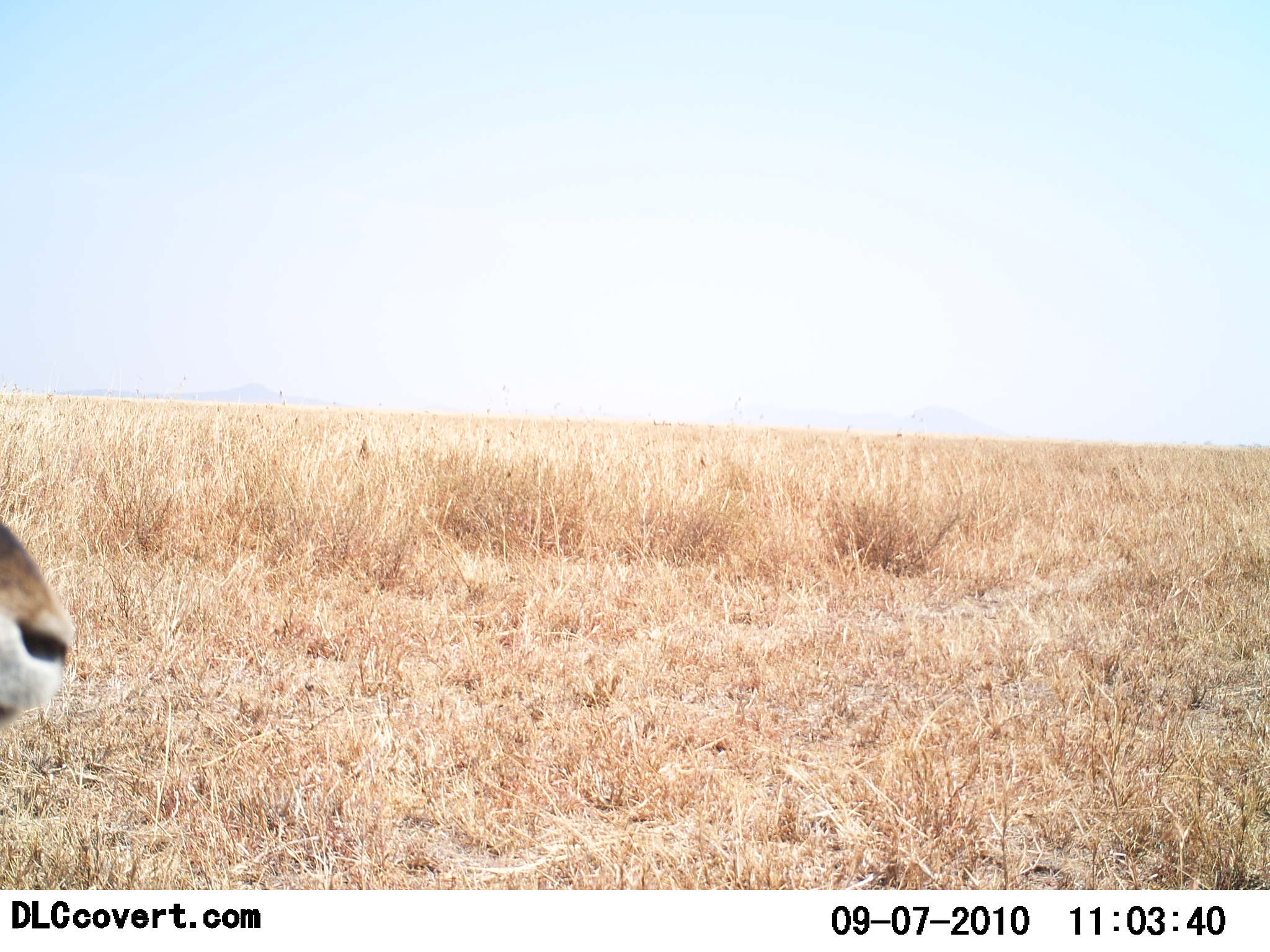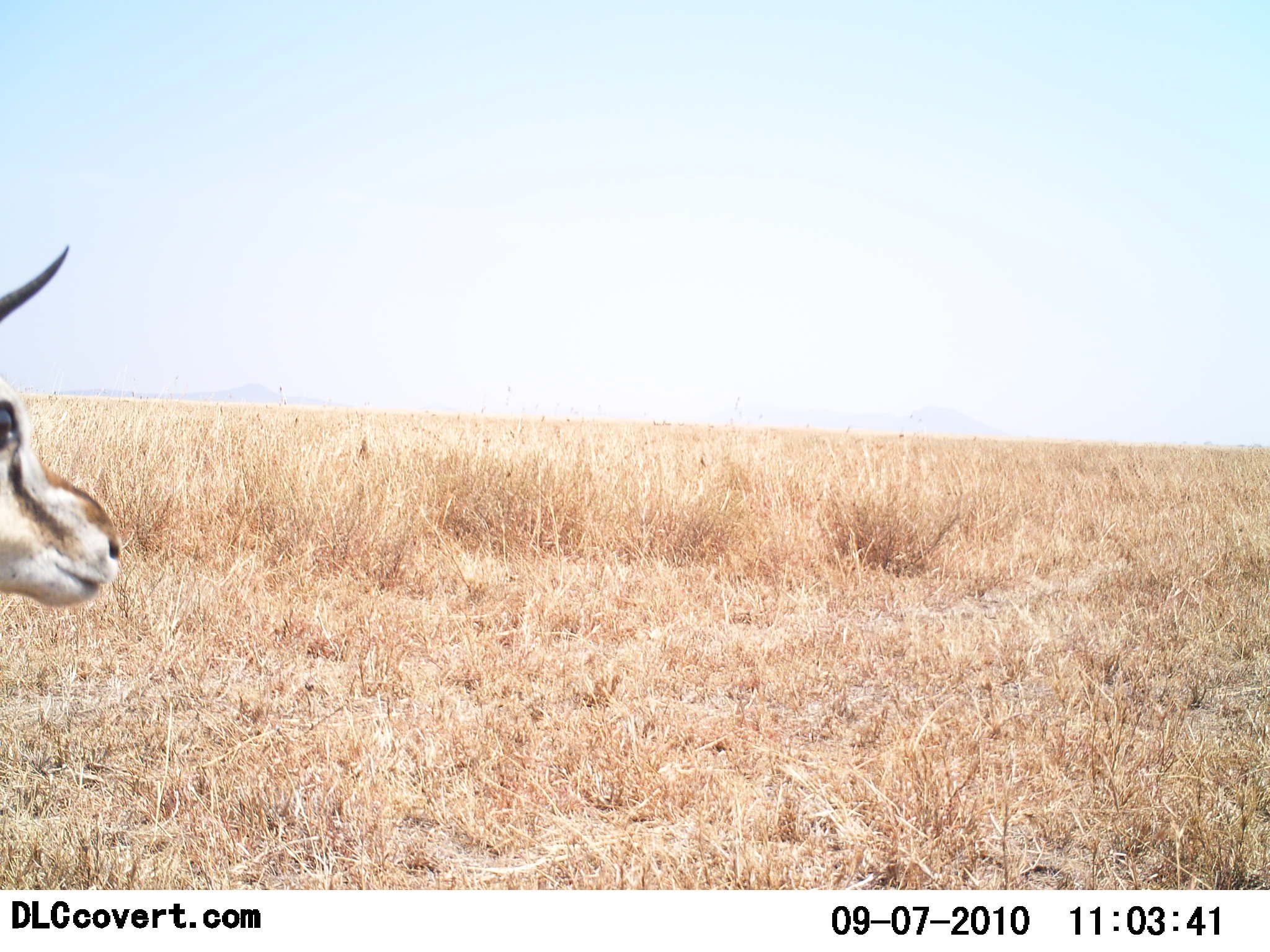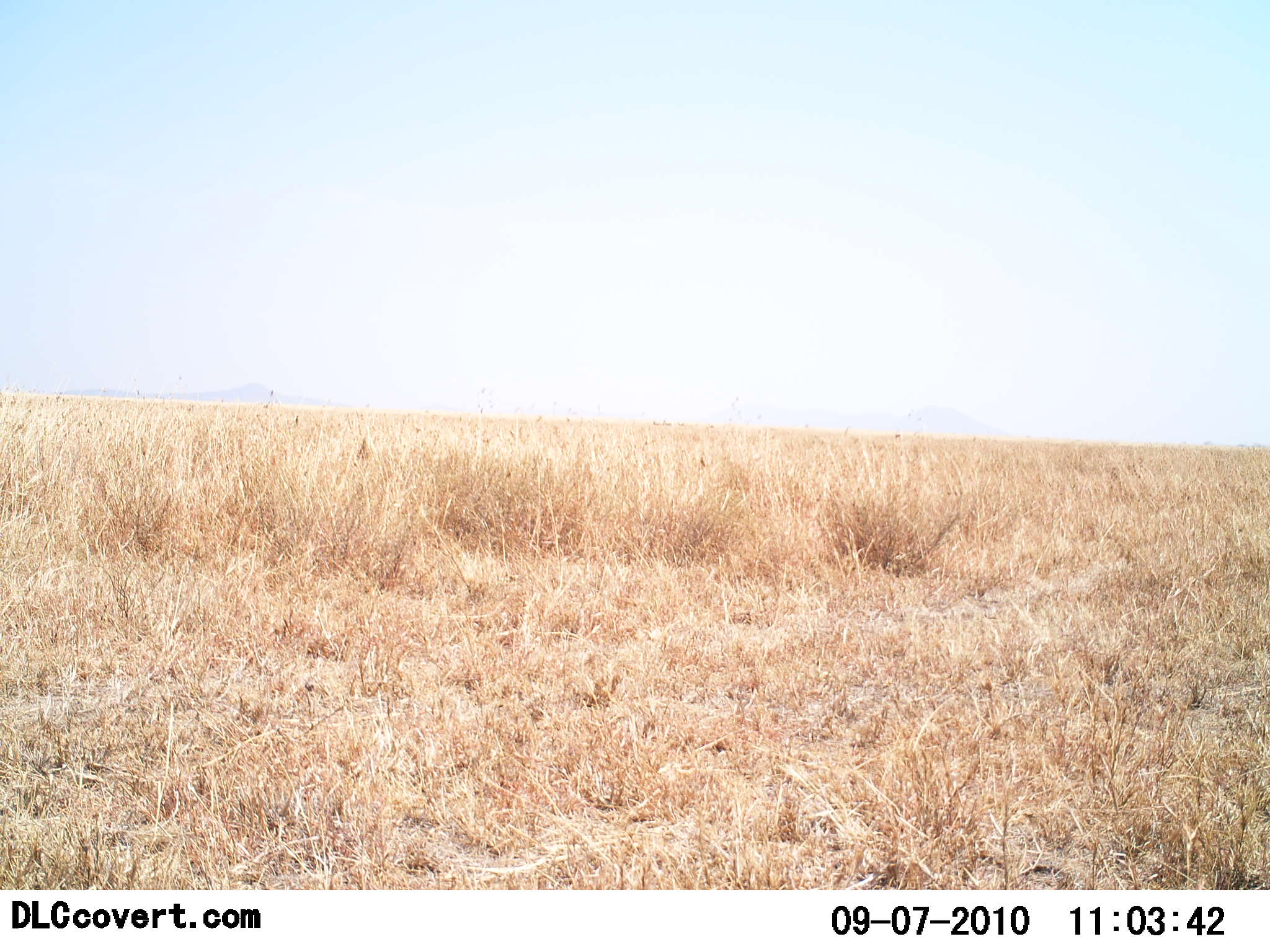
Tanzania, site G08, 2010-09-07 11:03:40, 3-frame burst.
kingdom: Animalia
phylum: Chordata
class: Mammalia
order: Artiodactyla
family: Bovidae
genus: Eudorcas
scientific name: Eudorcas thomsonii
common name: thomson's gazelle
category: gazellethomsons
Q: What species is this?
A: Gazellethomsons (thomson's gazelle) (Eudorcas thomsonii).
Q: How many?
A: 1.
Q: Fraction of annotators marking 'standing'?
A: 93%.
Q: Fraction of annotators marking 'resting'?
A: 0%.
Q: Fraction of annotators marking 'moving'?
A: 14%.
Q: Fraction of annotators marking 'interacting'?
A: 0%.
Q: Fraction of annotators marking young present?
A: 0%.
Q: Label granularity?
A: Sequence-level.